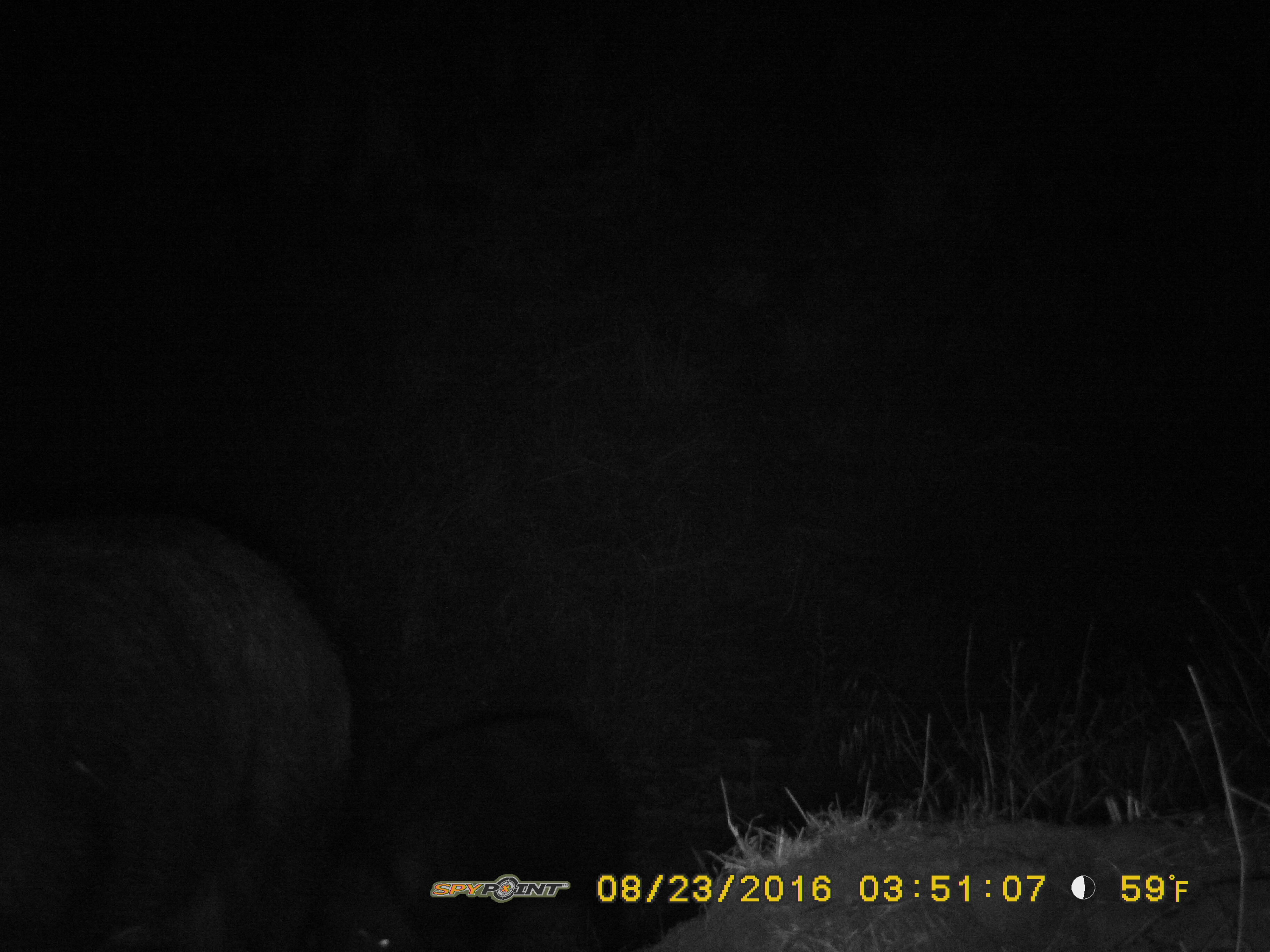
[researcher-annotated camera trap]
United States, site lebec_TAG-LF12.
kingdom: Animalia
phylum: Chordata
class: Mammalia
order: Artiodactyla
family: Suidae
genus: Sus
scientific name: Sus scrofa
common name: wild boar